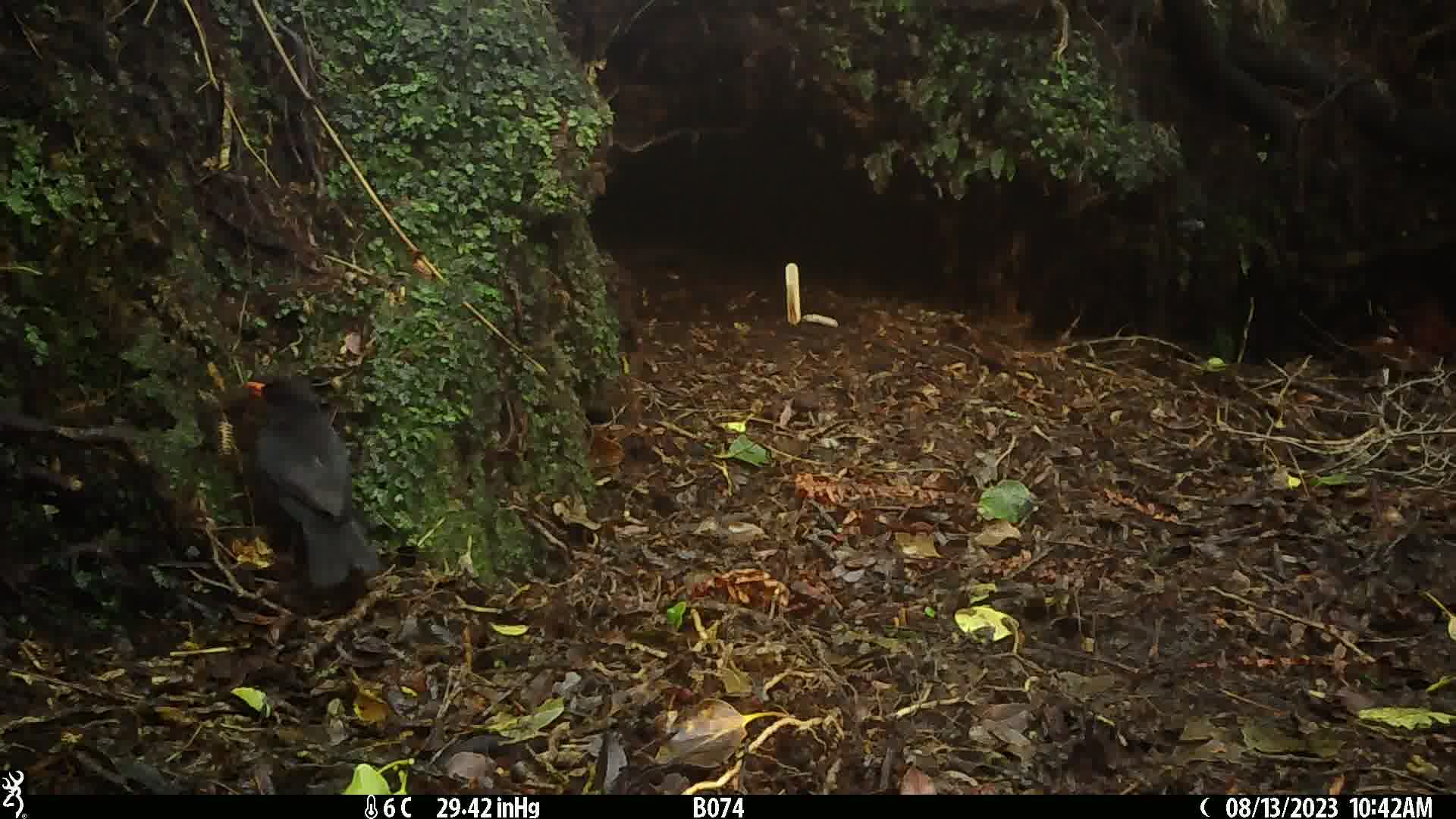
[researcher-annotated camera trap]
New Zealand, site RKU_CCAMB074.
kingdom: Animalia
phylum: Chordata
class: Aves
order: Passeriformes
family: Turdidae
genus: Turdus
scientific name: Turdus merula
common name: eurasian blackbird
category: blackbird